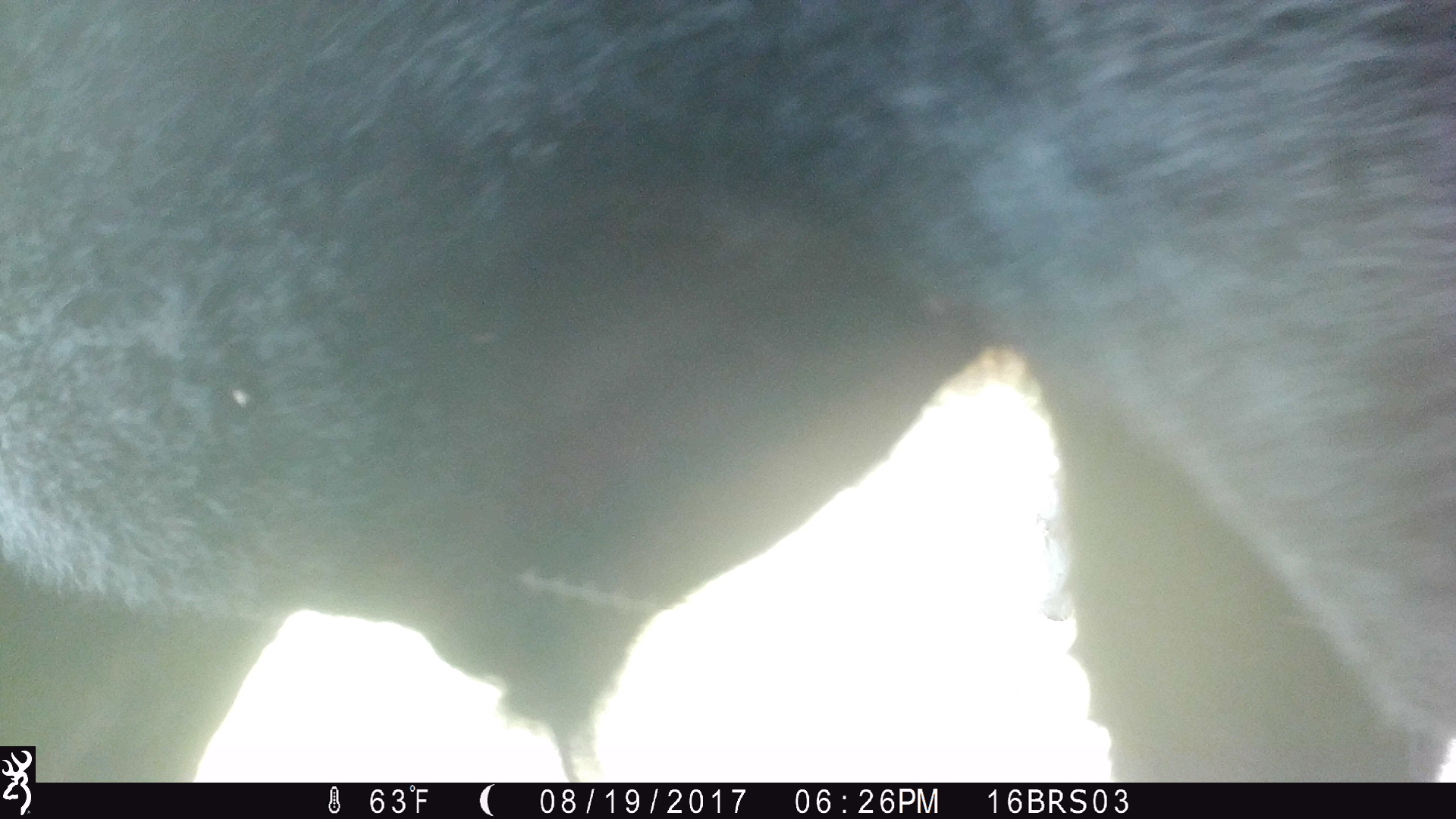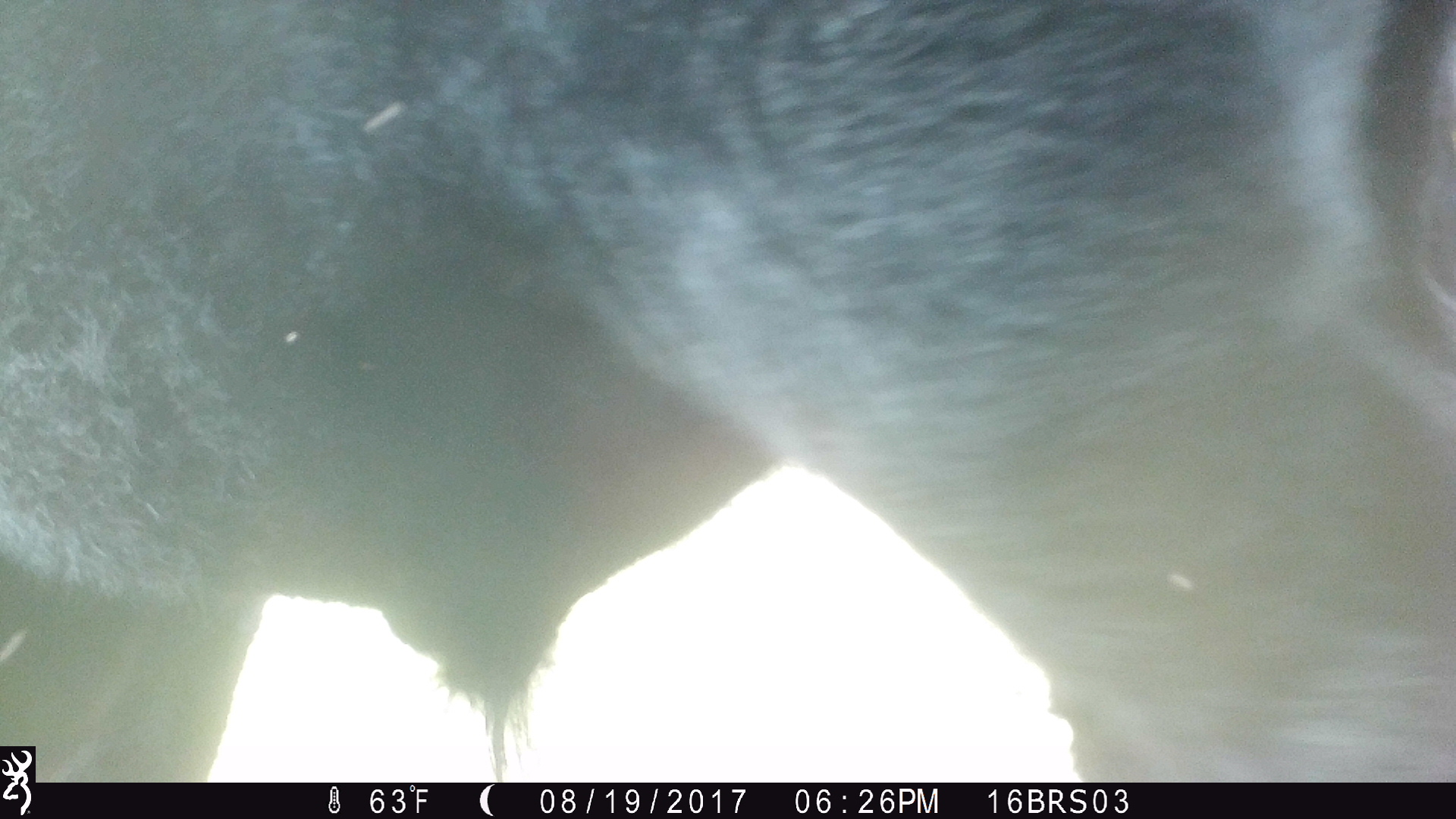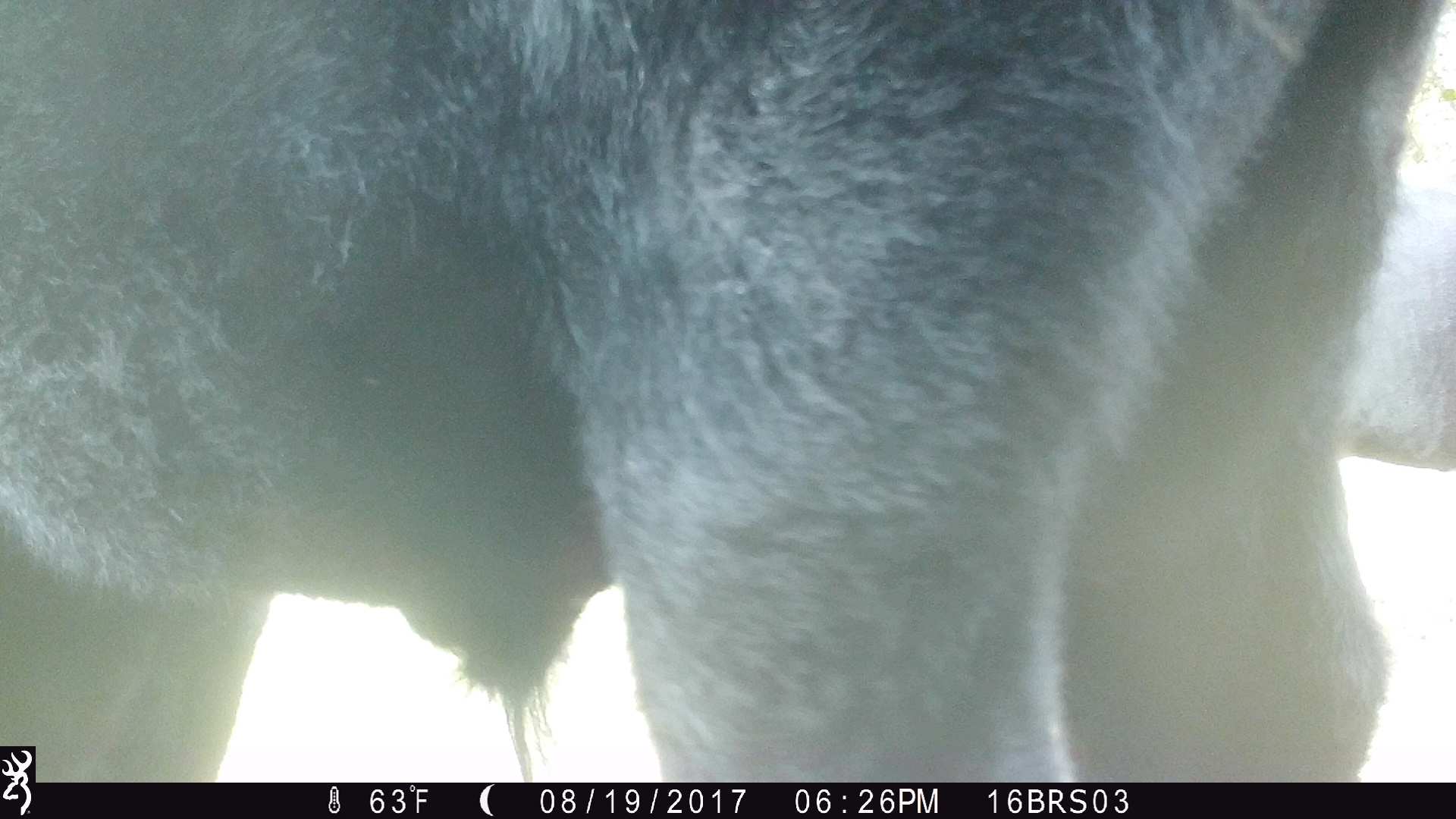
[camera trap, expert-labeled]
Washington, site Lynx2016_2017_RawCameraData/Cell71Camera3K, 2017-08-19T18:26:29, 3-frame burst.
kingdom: Animalia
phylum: Chordata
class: Mammalia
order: Artiodactyla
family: Bovidae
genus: Bos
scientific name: Bos taurus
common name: domestic cattle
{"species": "domestic cattle (Bos taurus)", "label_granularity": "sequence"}